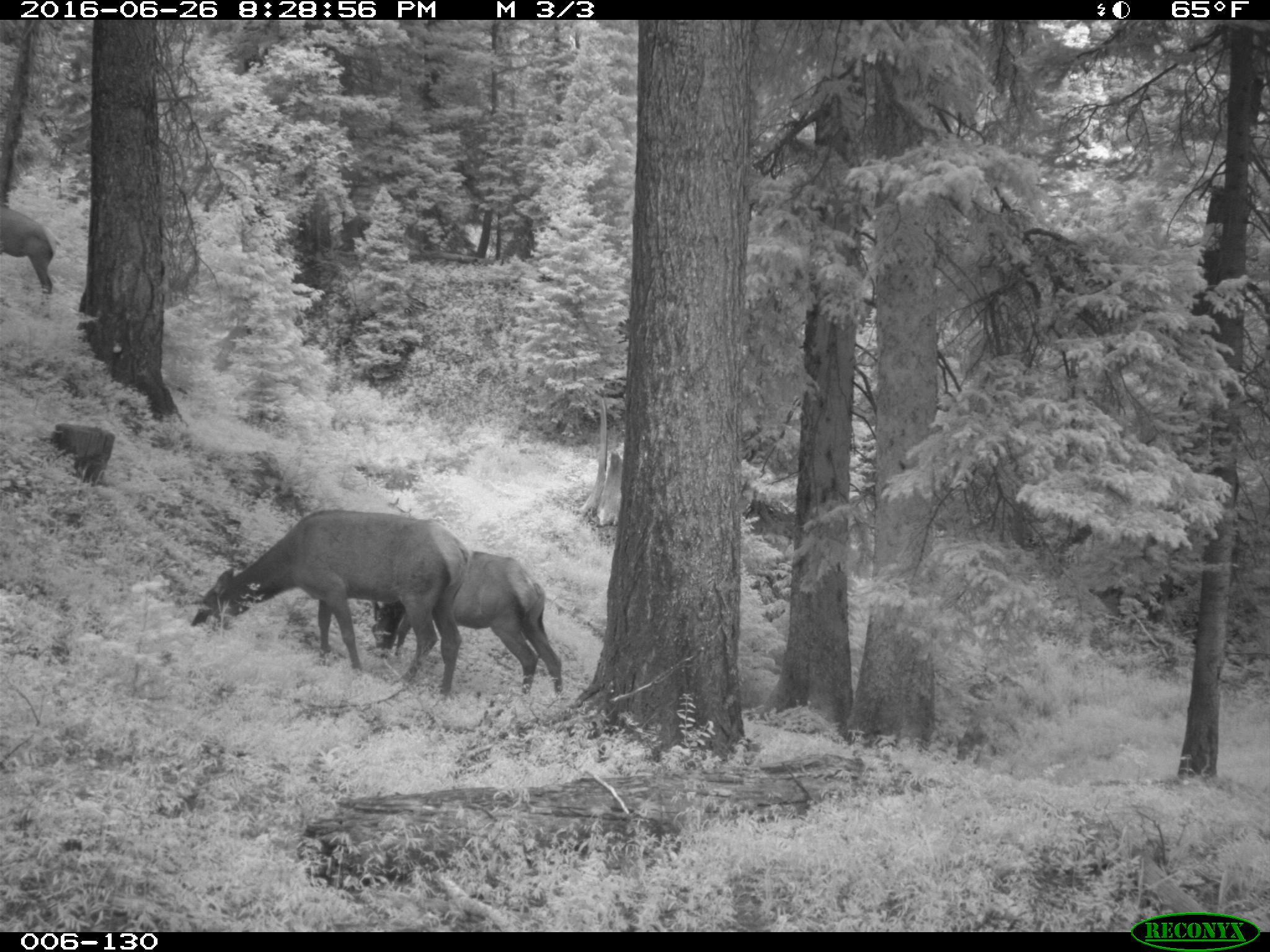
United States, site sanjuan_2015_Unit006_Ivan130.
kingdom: Animalia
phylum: Chordata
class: Mammalia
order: Artiodactyla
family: Cervidae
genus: Cervus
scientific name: Cervus elaphus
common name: red deer